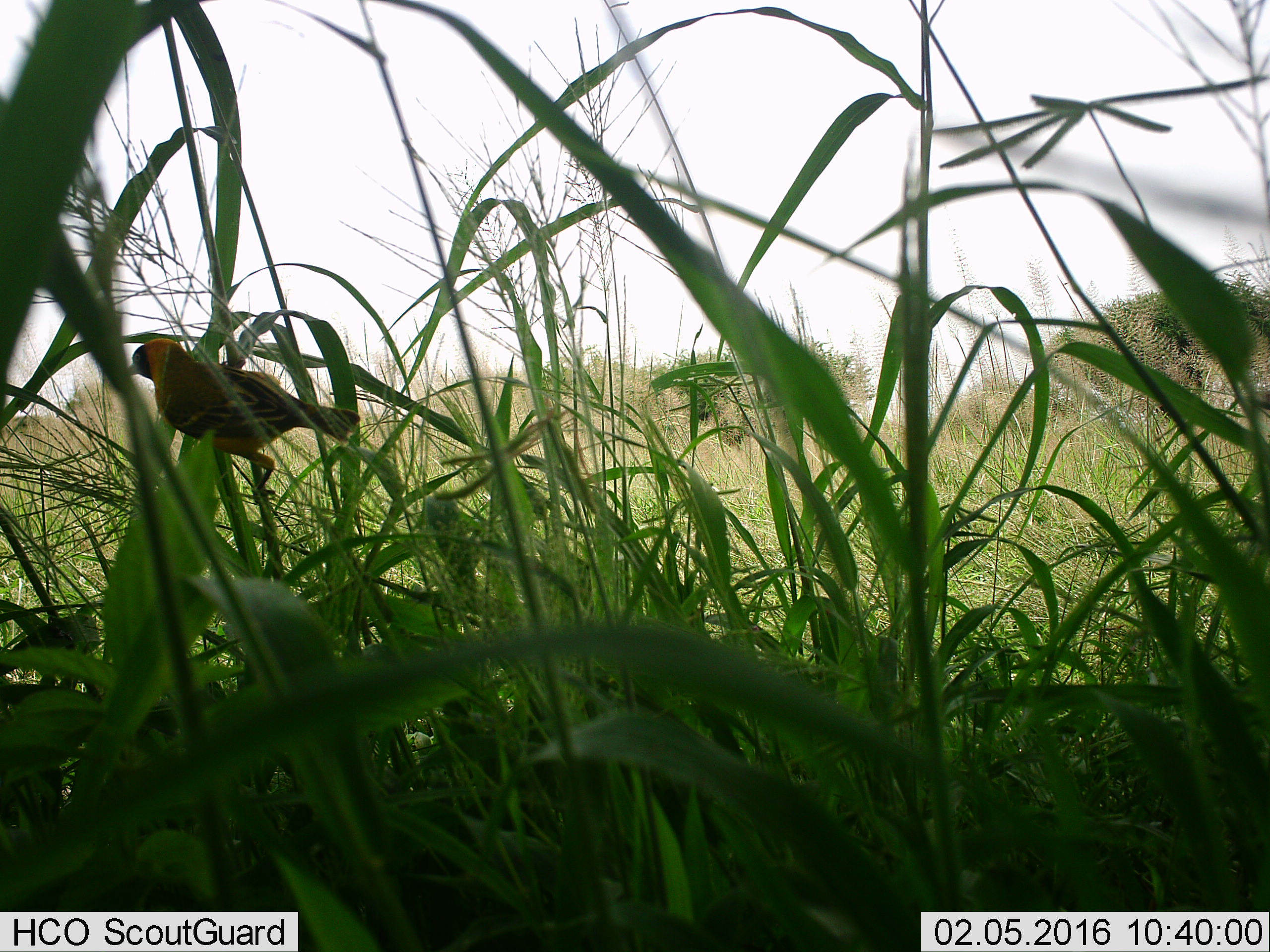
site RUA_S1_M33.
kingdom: Animalia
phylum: Chordata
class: Aves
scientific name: Aves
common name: bird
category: birdother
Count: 1.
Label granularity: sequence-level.